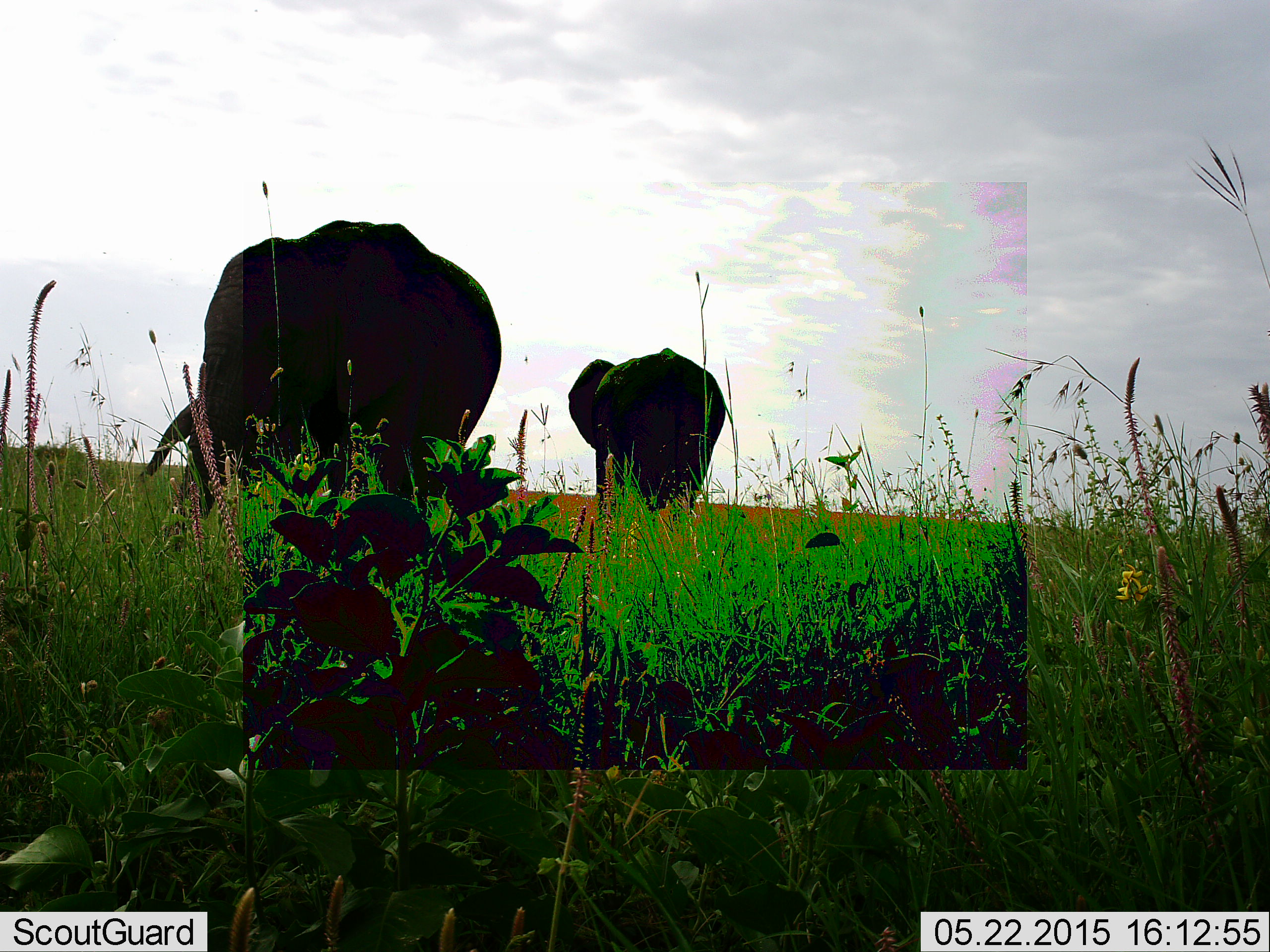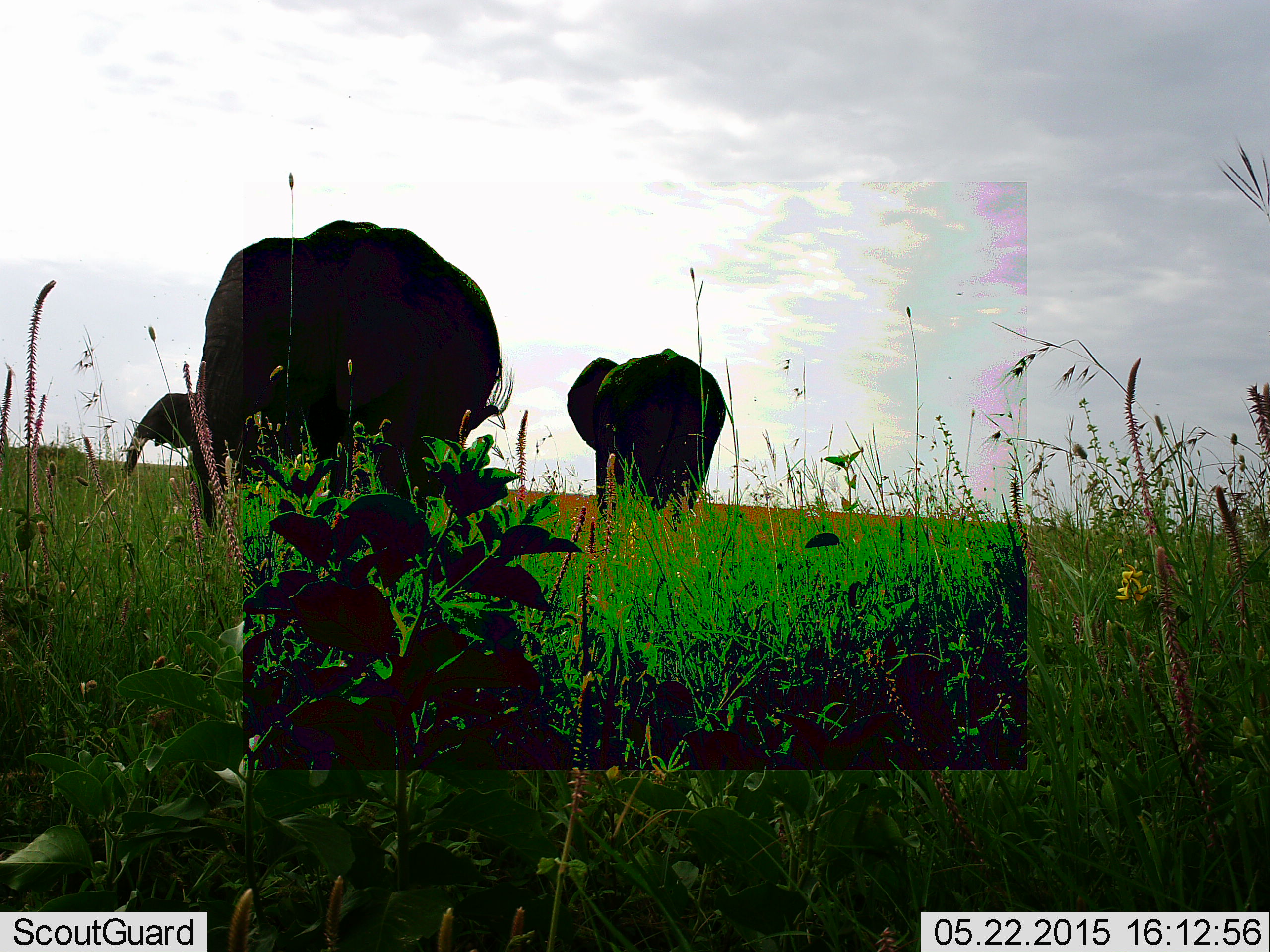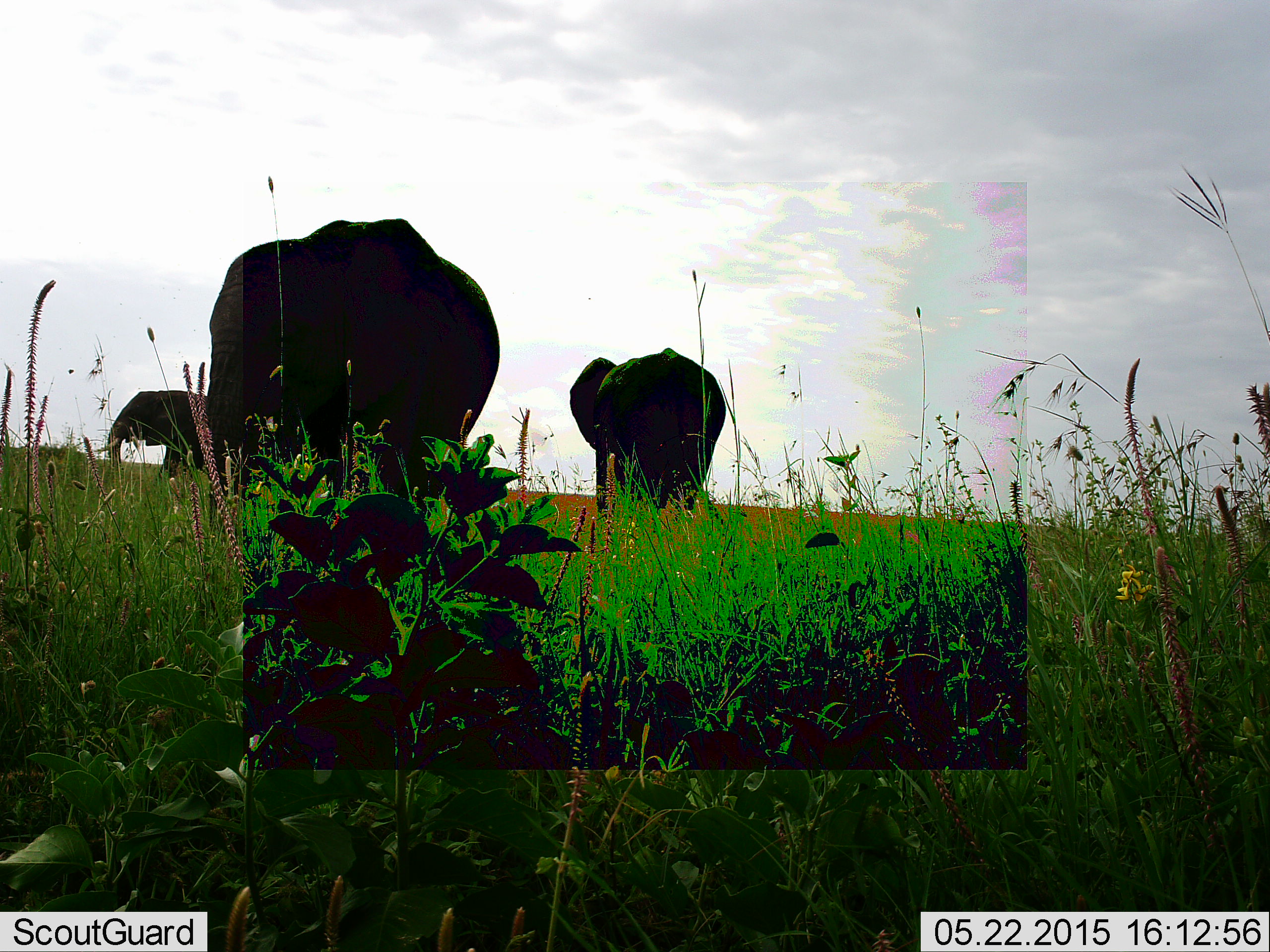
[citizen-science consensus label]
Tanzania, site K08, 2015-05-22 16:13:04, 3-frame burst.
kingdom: Animalia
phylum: Chordata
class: Mammalia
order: Proboscidea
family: Elephantidae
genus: Loxodonta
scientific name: Loxodonta africana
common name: african bush elephant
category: elephant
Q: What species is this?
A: Elephant (african bush elephant) (Loxodonta africana).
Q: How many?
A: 3.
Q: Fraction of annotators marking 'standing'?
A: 50%.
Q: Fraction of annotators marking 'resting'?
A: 0%.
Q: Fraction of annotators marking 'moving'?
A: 30%.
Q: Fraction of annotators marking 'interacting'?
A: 0%.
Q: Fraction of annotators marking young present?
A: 10%.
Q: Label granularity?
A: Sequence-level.